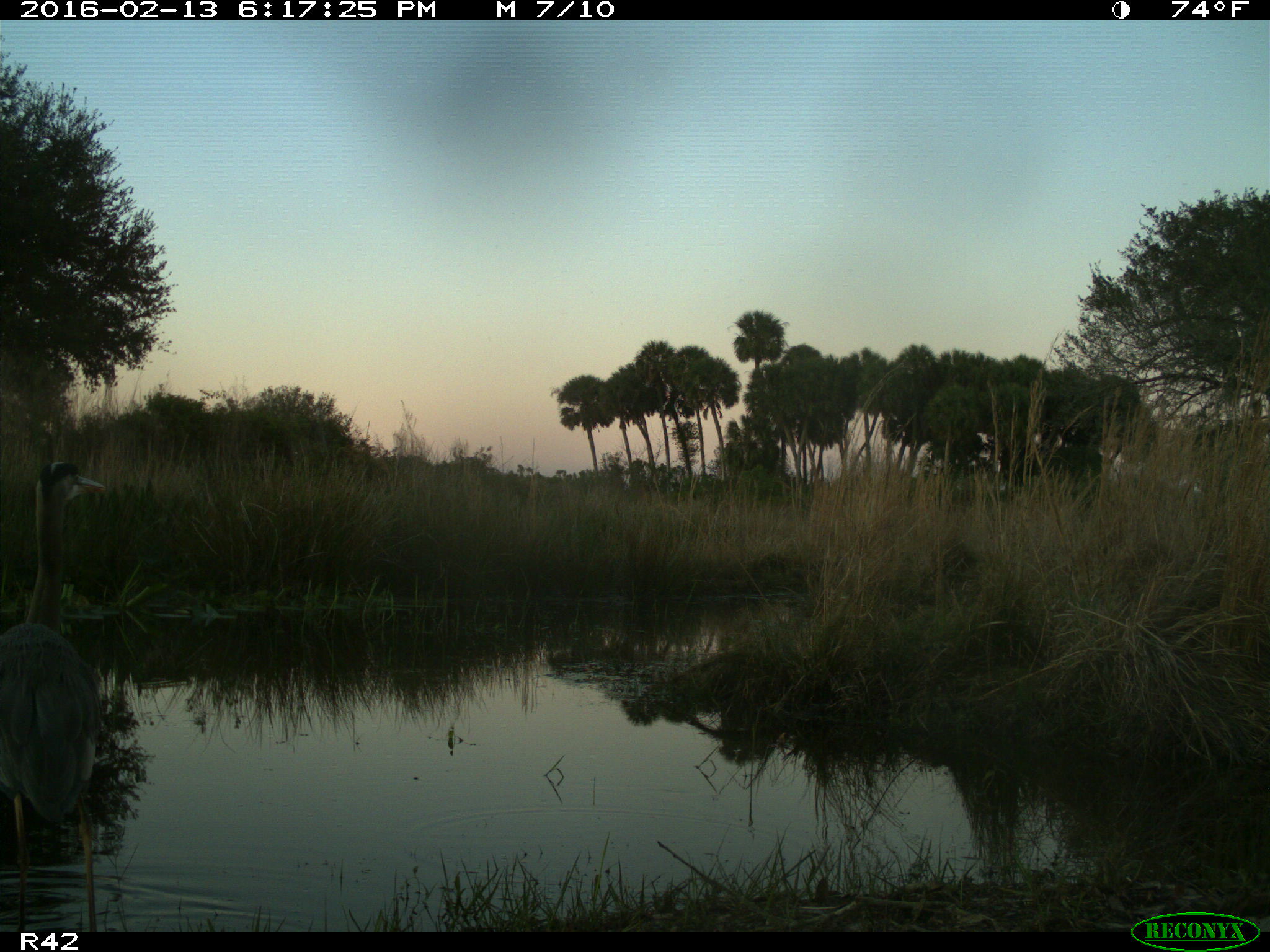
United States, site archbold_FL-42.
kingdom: Animalia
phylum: Chordata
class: Aves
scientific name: Aves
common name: birds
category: unidentified bird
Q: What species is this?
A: Unidentified bird (birds) (Aves).